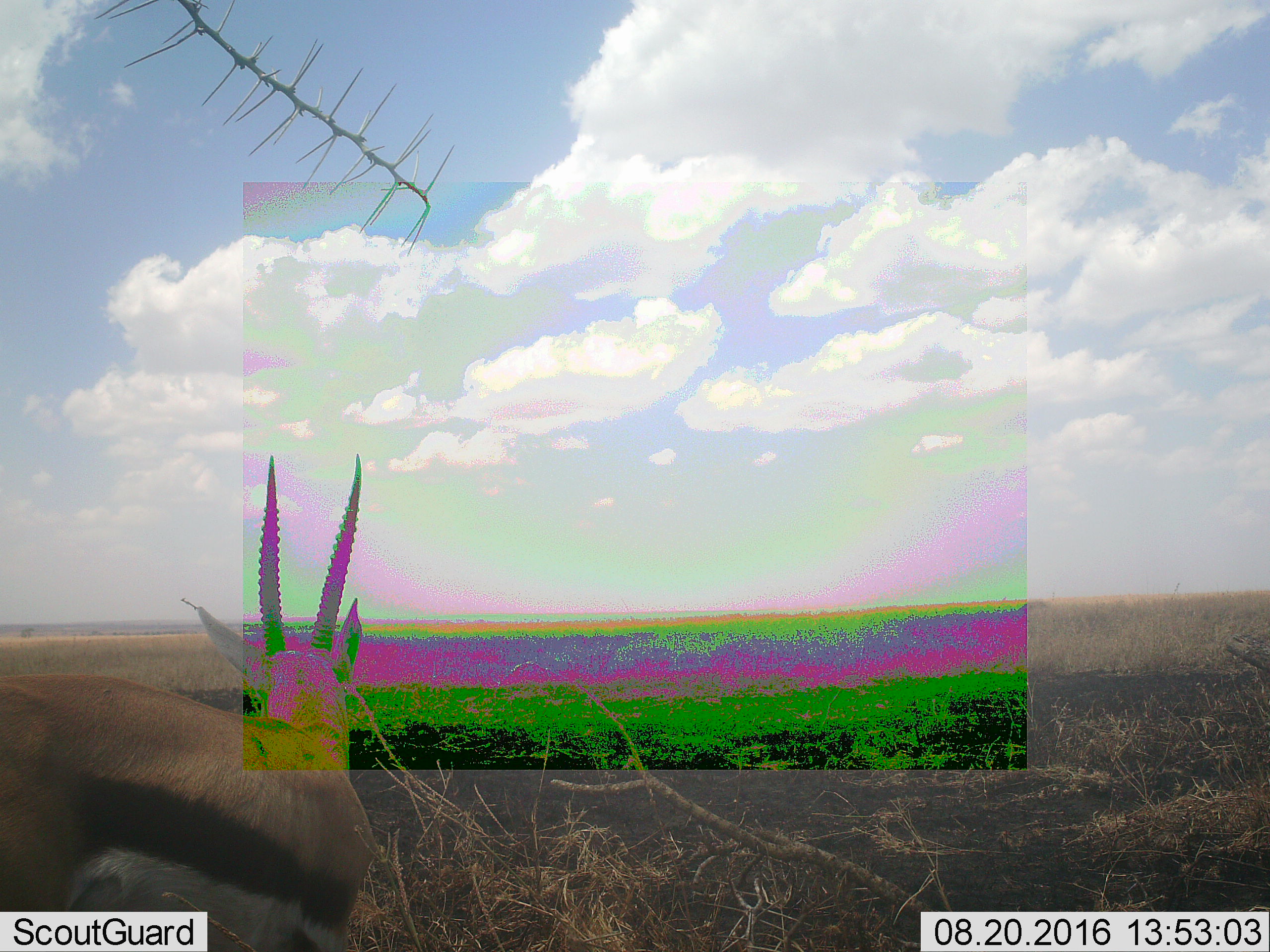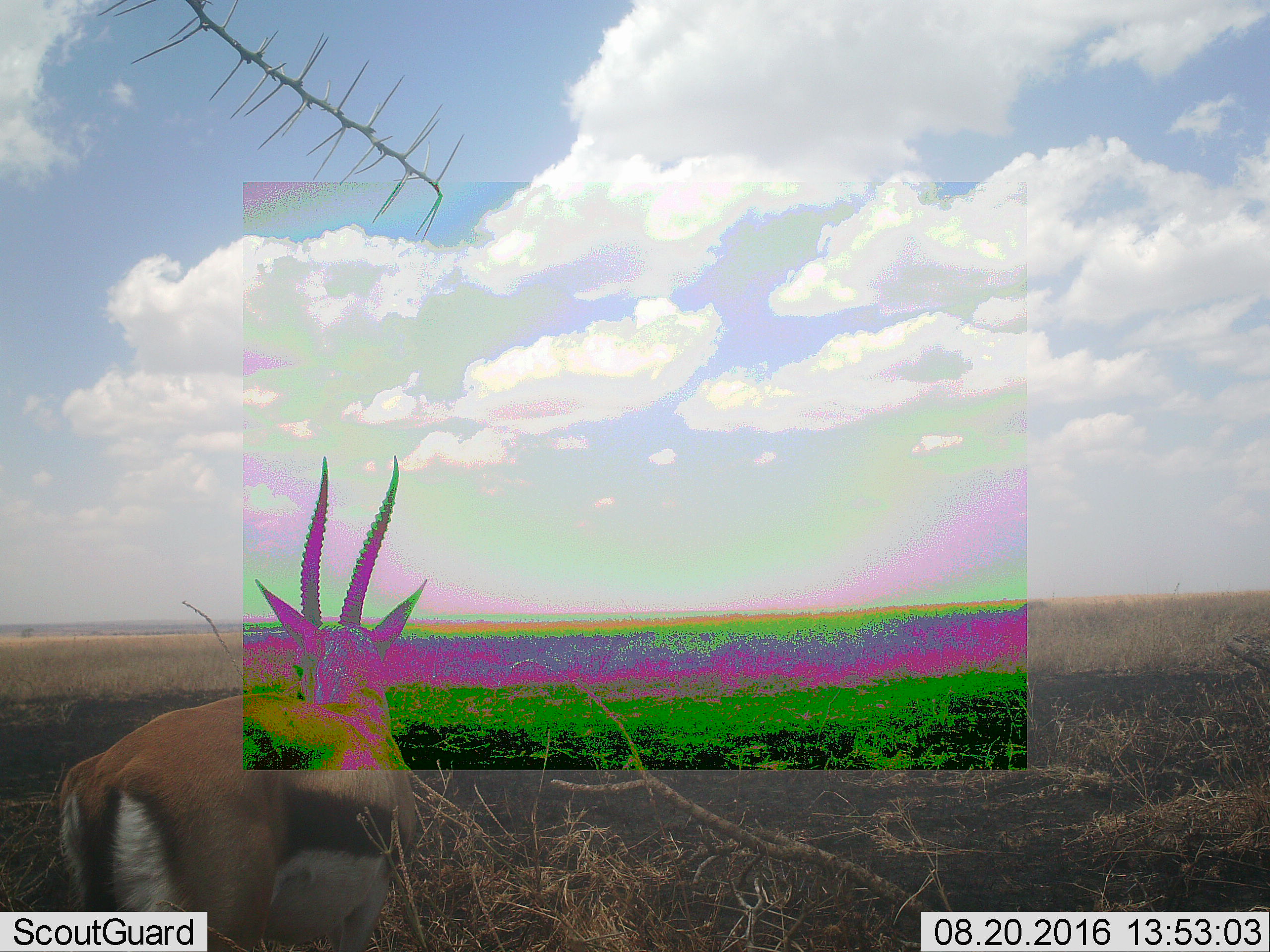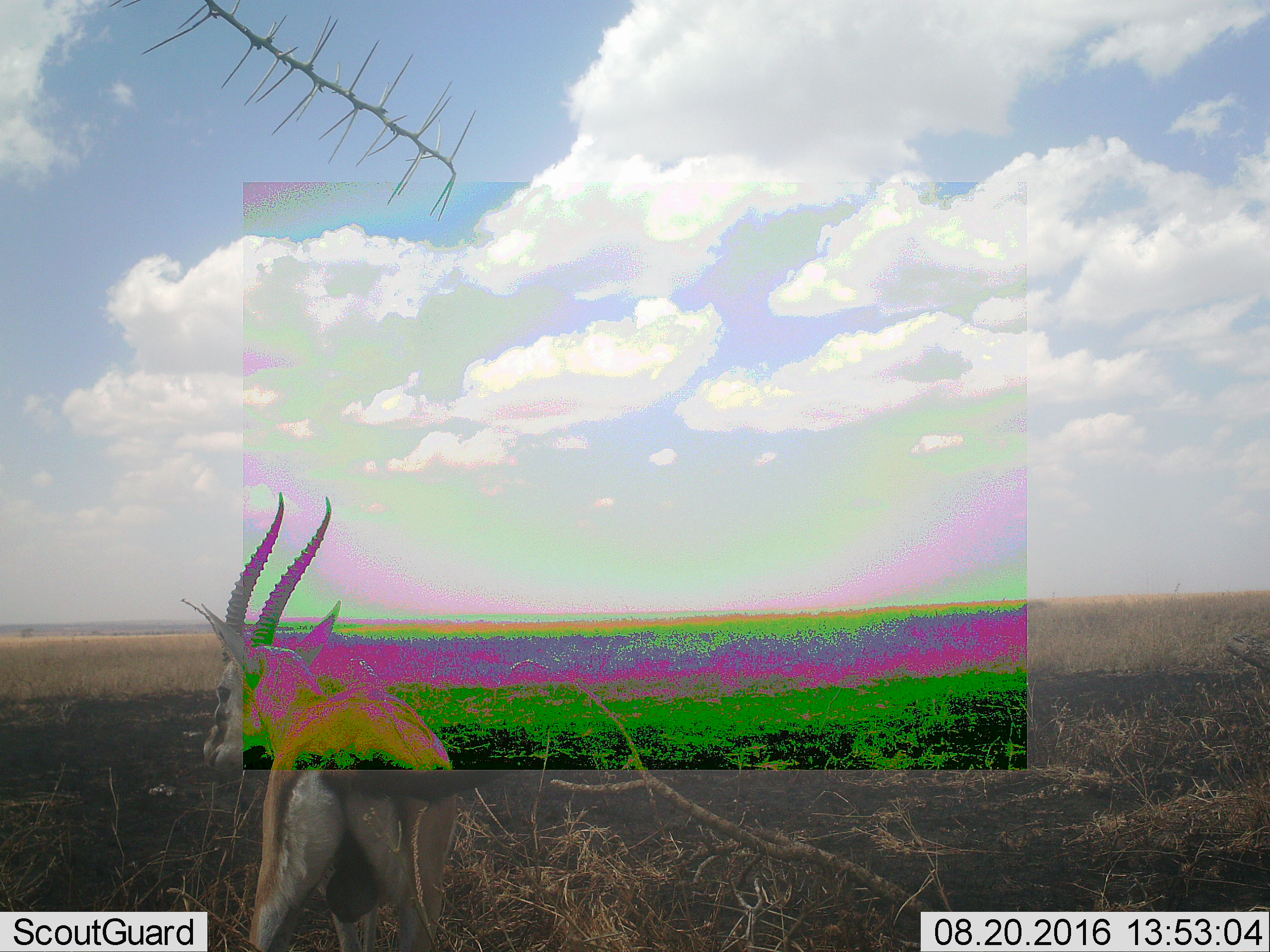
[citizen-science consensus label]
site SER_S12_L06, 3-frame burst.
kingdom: Animalia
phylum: Chordata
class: Mammalia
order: Artiodactyla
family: Bovidae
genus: Eudorcas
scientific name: Eudorcas thomsonii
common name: thomson's gazelle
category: gazellethomsons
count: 1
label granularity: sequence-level